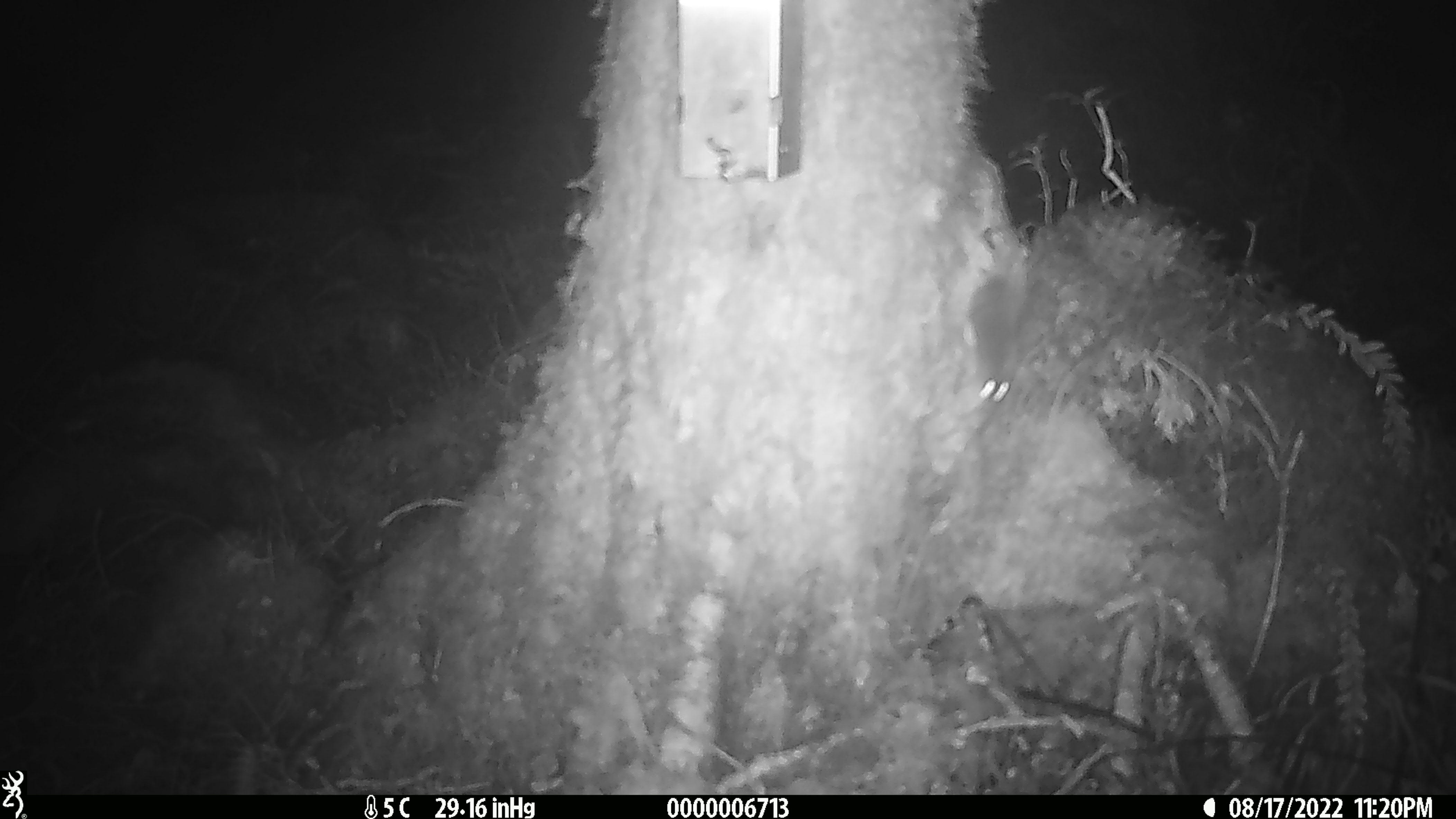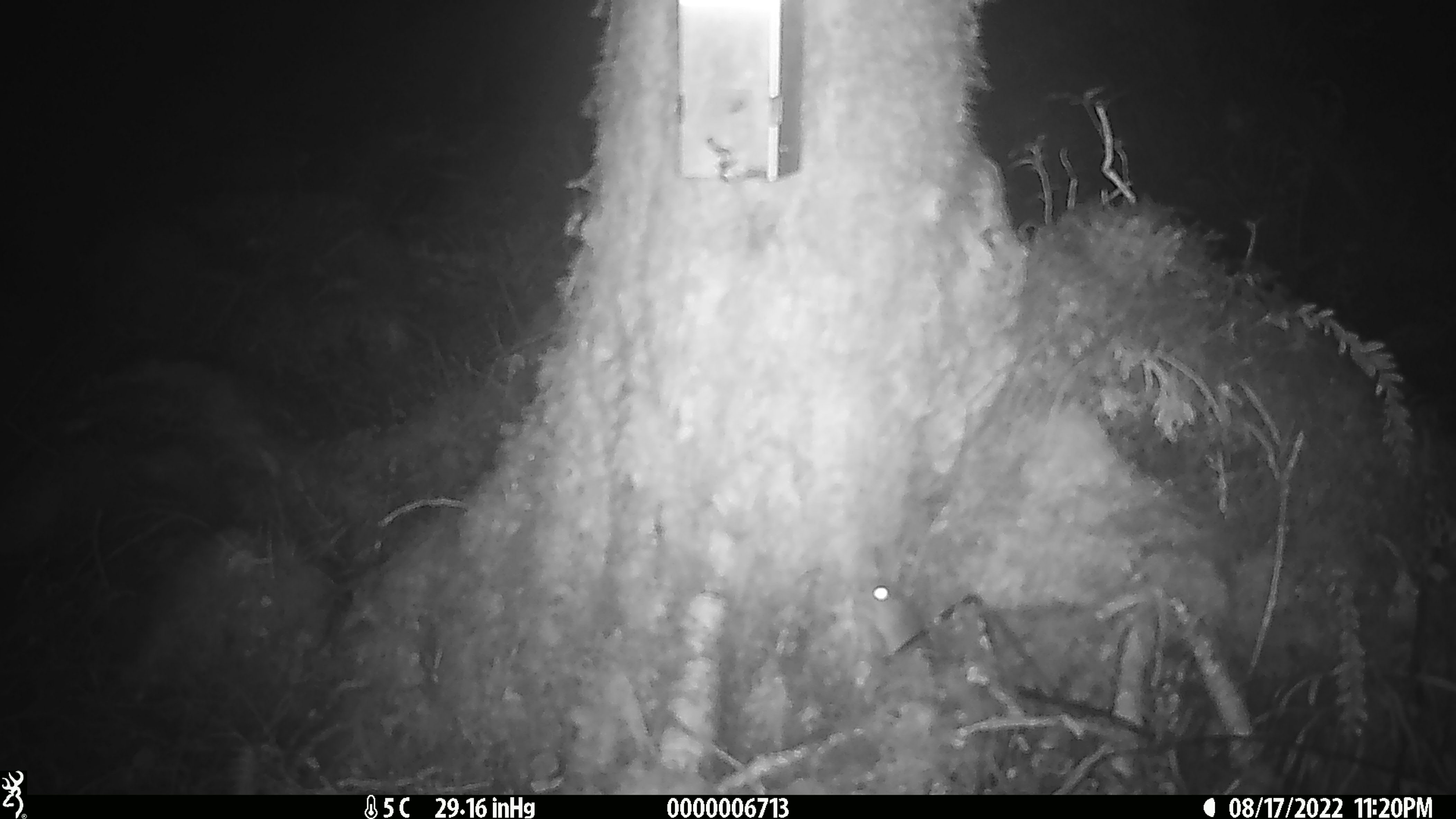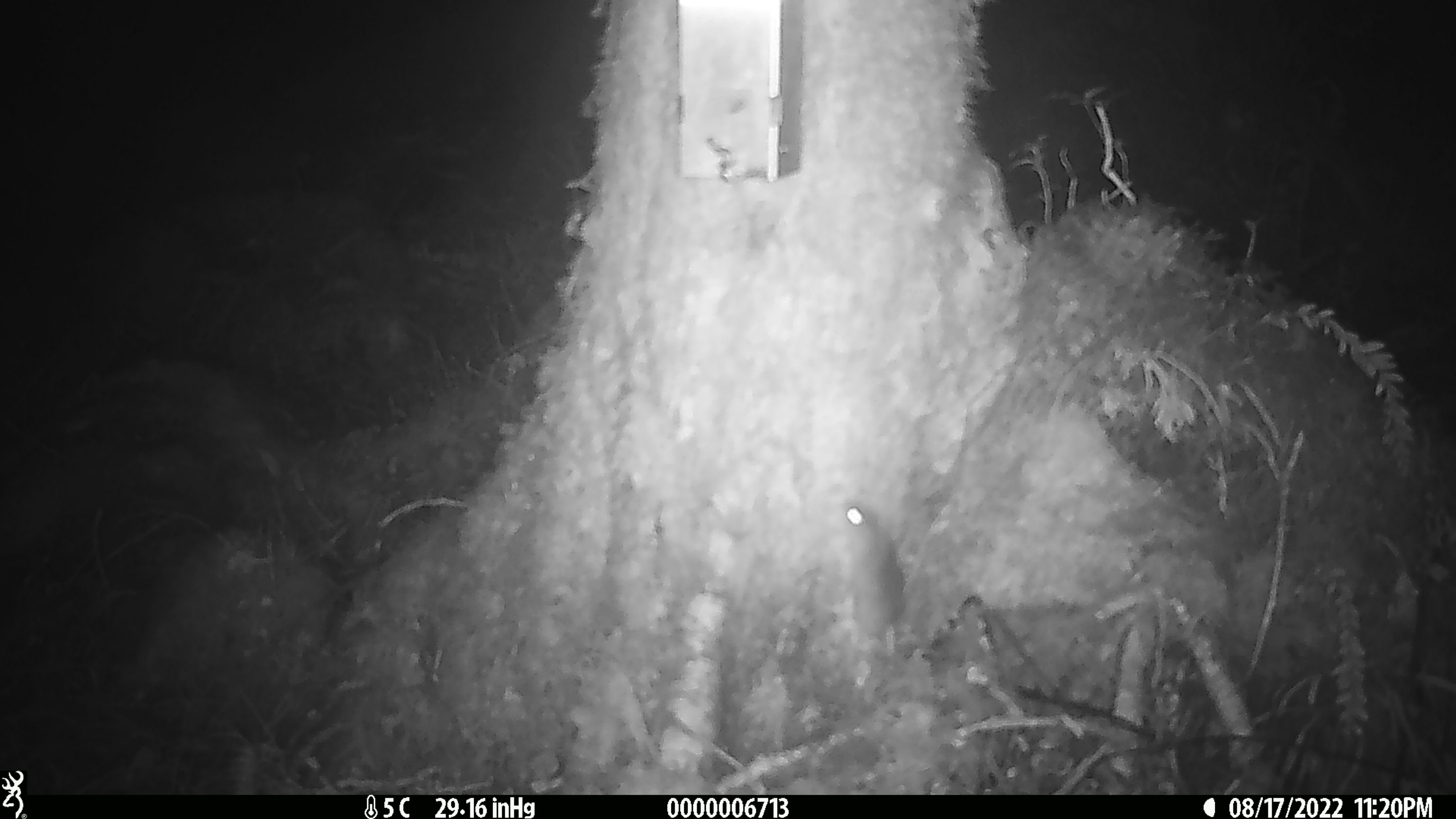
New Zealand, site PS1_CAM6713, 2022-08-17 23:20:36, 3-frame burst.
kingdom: Animalia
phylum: Chordata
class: Mammalia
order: Rodentia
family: Muridae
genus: Mus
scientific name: Mus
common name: mouse